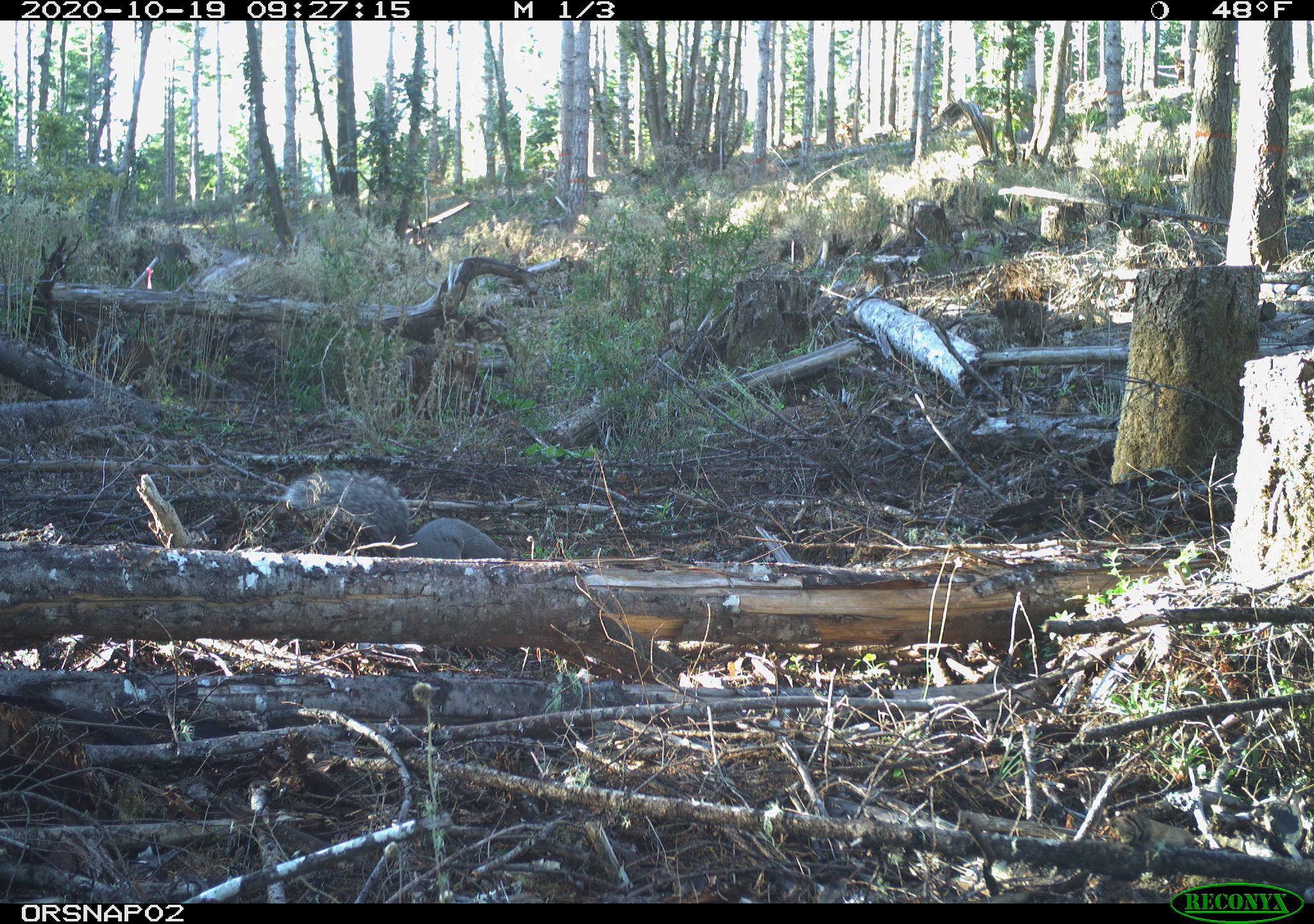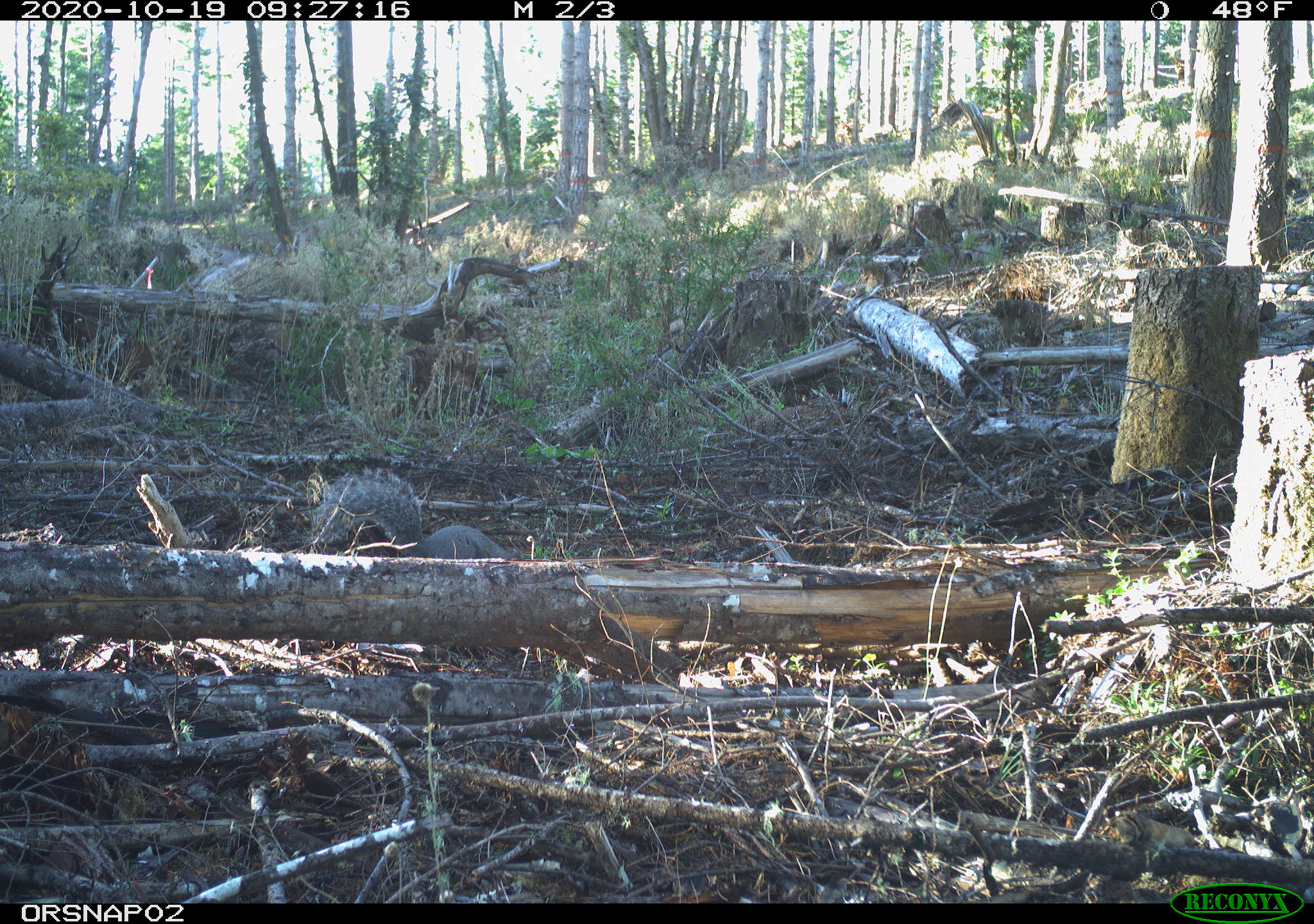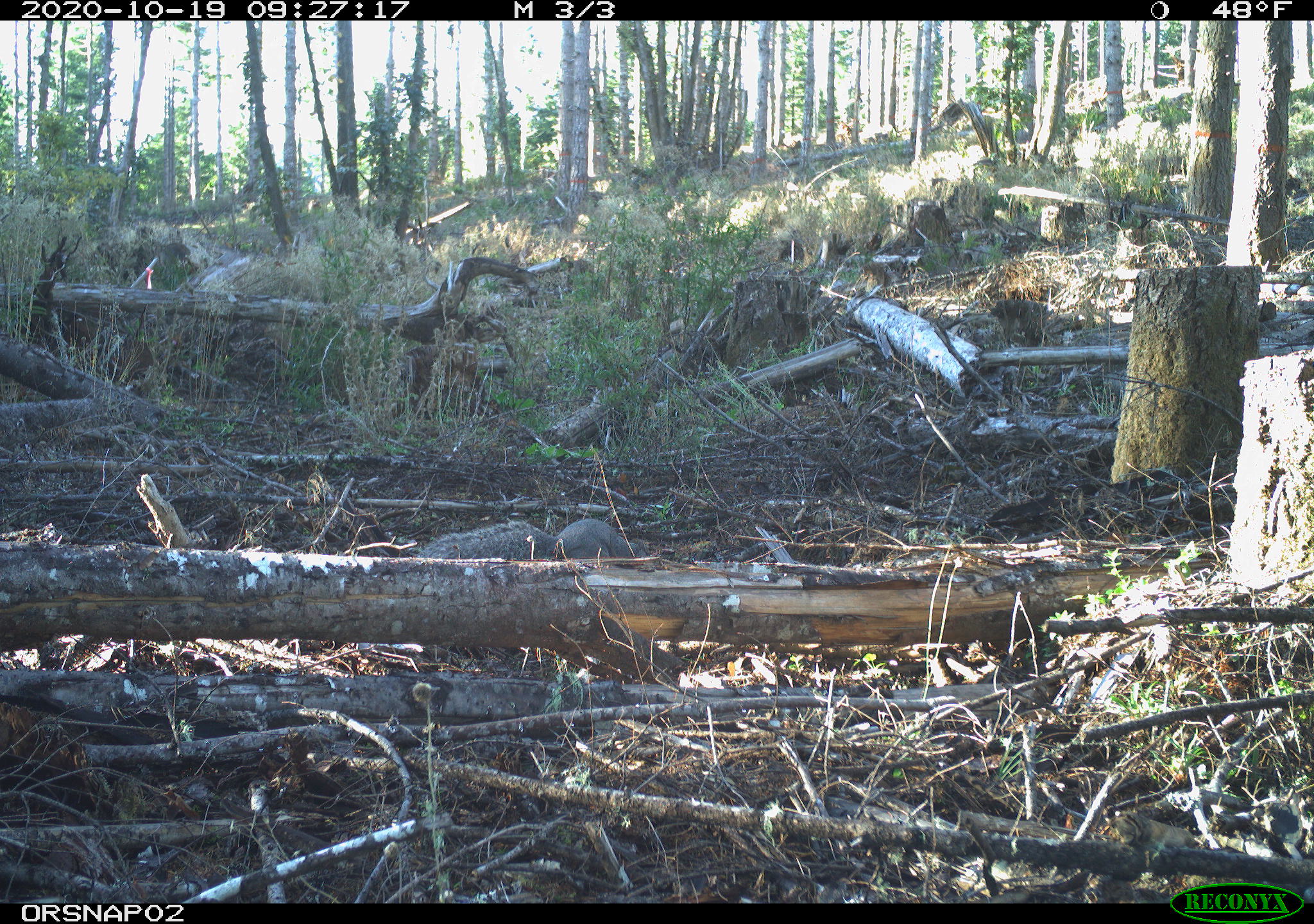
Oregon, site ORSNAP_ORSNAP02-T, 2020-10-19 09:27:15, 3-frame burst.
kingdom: Animalia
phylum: Chordata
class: Mammalia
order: Rodentia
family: Sciuridae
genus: Sciurus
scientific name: Sciurus griseus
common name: western gray squirrel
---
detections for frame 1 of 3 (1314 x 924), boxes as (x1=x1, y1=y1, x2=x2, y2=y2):
western gray squirrel: (x1=281, y1=469, x2=515, y2=560)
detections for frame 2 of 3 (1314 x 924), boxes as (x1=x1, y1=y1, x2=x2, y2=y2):
western gray squirrel: (x1=313, y1=464, x2=520, y2=562)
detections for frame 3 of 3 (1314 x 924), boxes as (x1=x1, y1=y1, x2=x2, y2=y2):
western gray squirrel: (x1=408, y1=515, x2=654, y2=558)